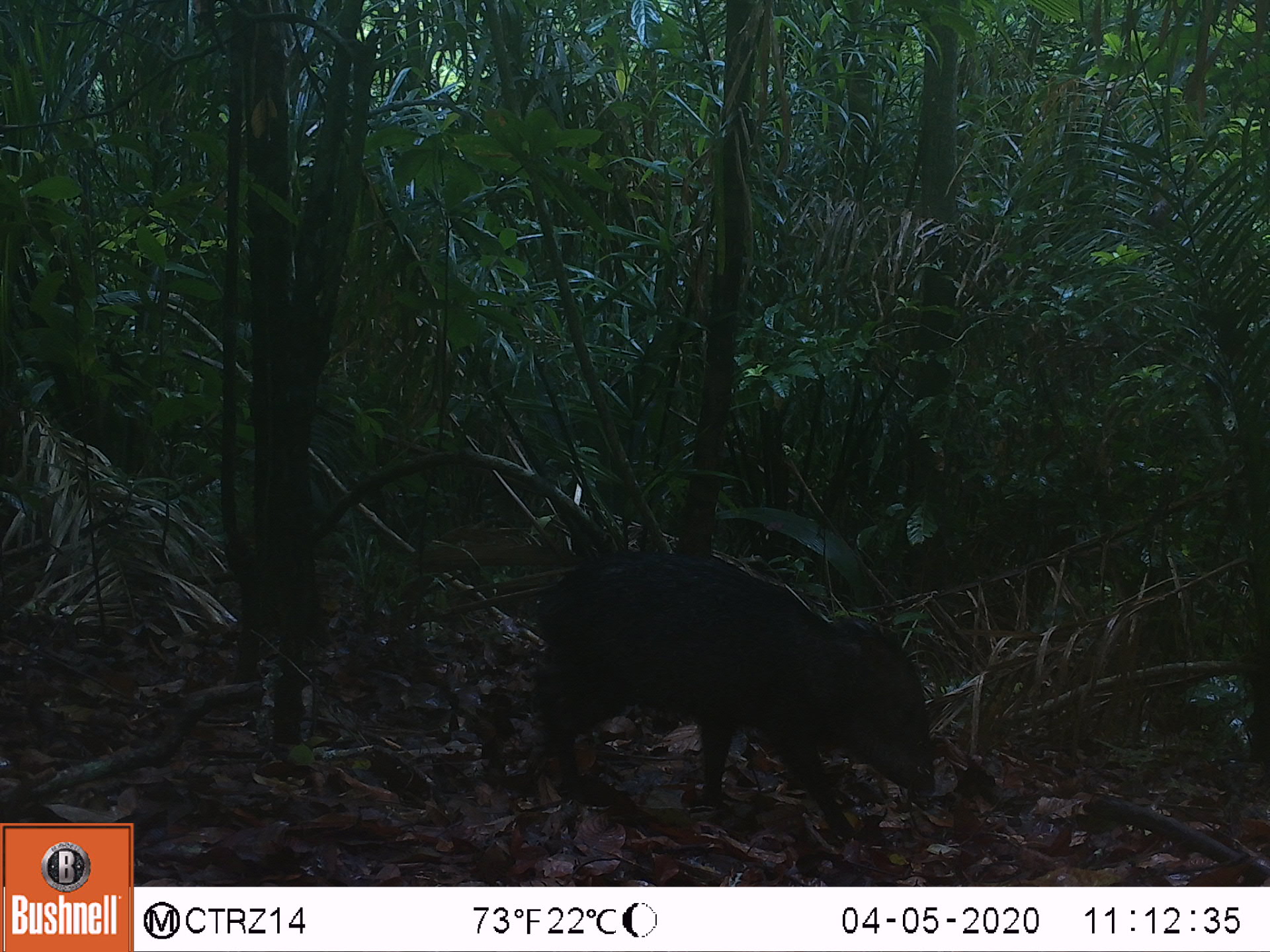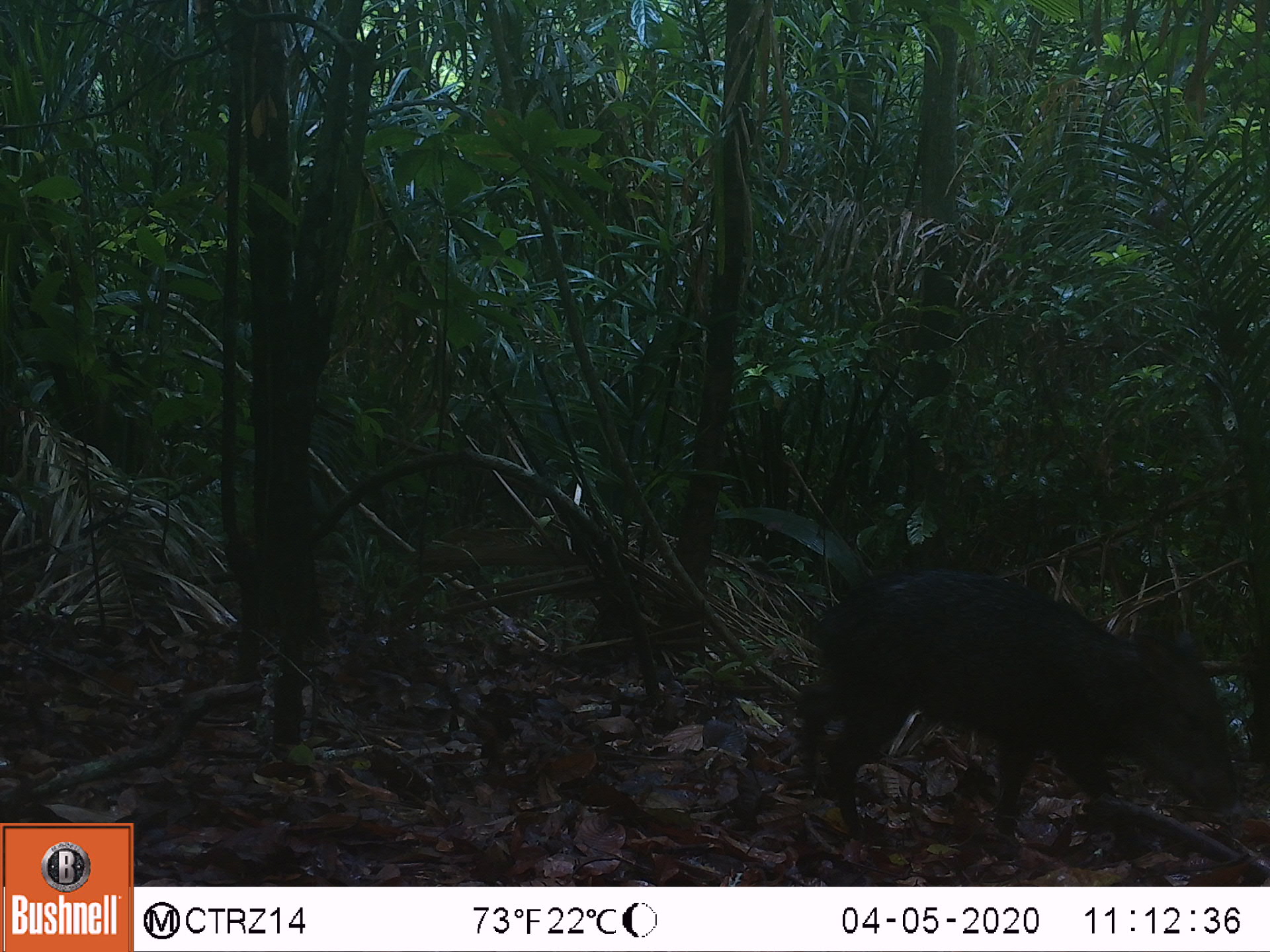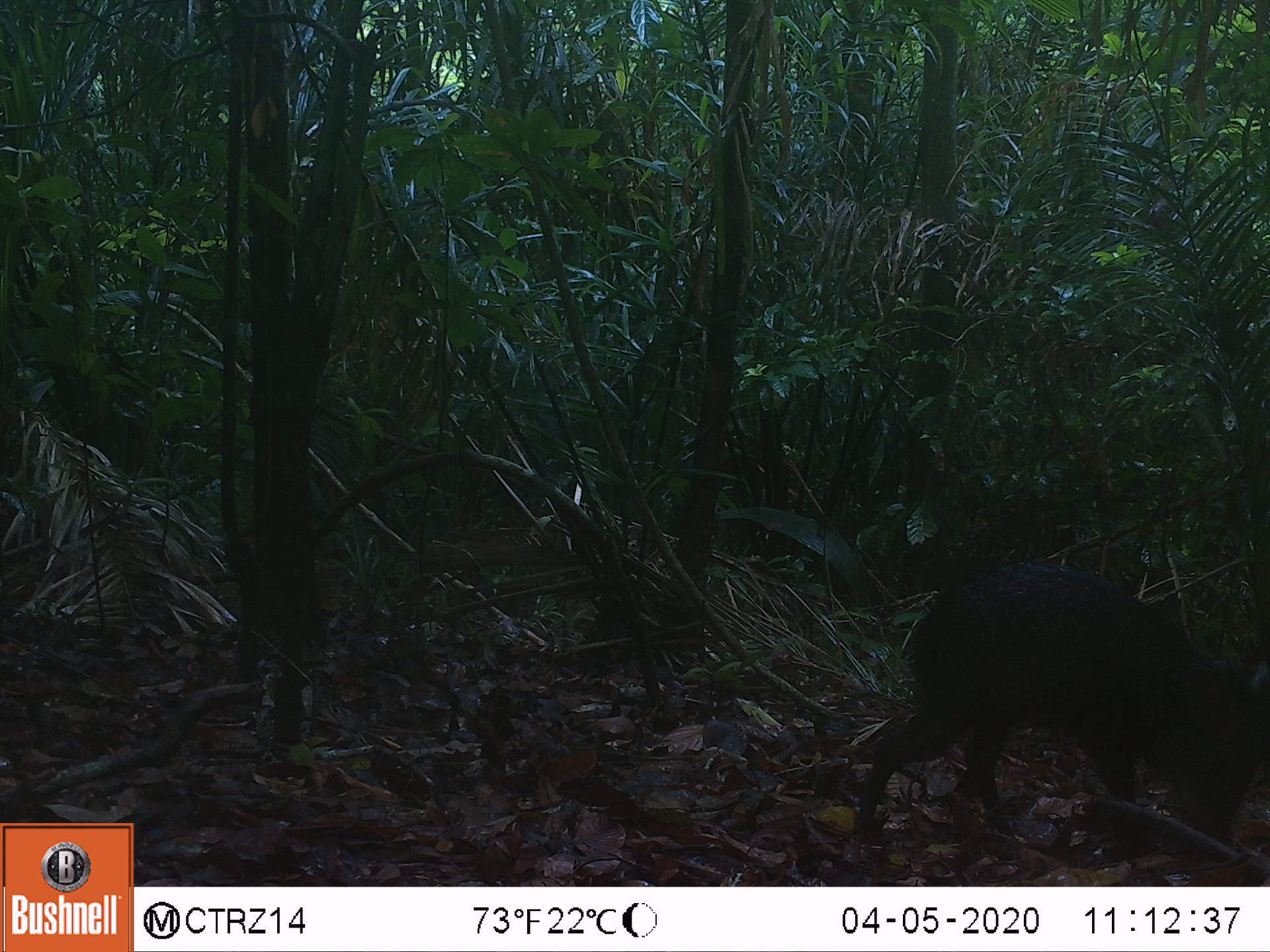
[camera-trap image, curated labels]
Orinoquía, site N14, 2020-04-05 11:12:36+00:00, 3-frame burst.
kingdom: Animalia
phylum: Chordata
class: Mammalia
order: Artiodactyla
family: Tayassuidae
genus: Pecari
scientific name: Pecari tajacu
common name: collared peccary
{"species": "collared peccary (Pecari tajacu)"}